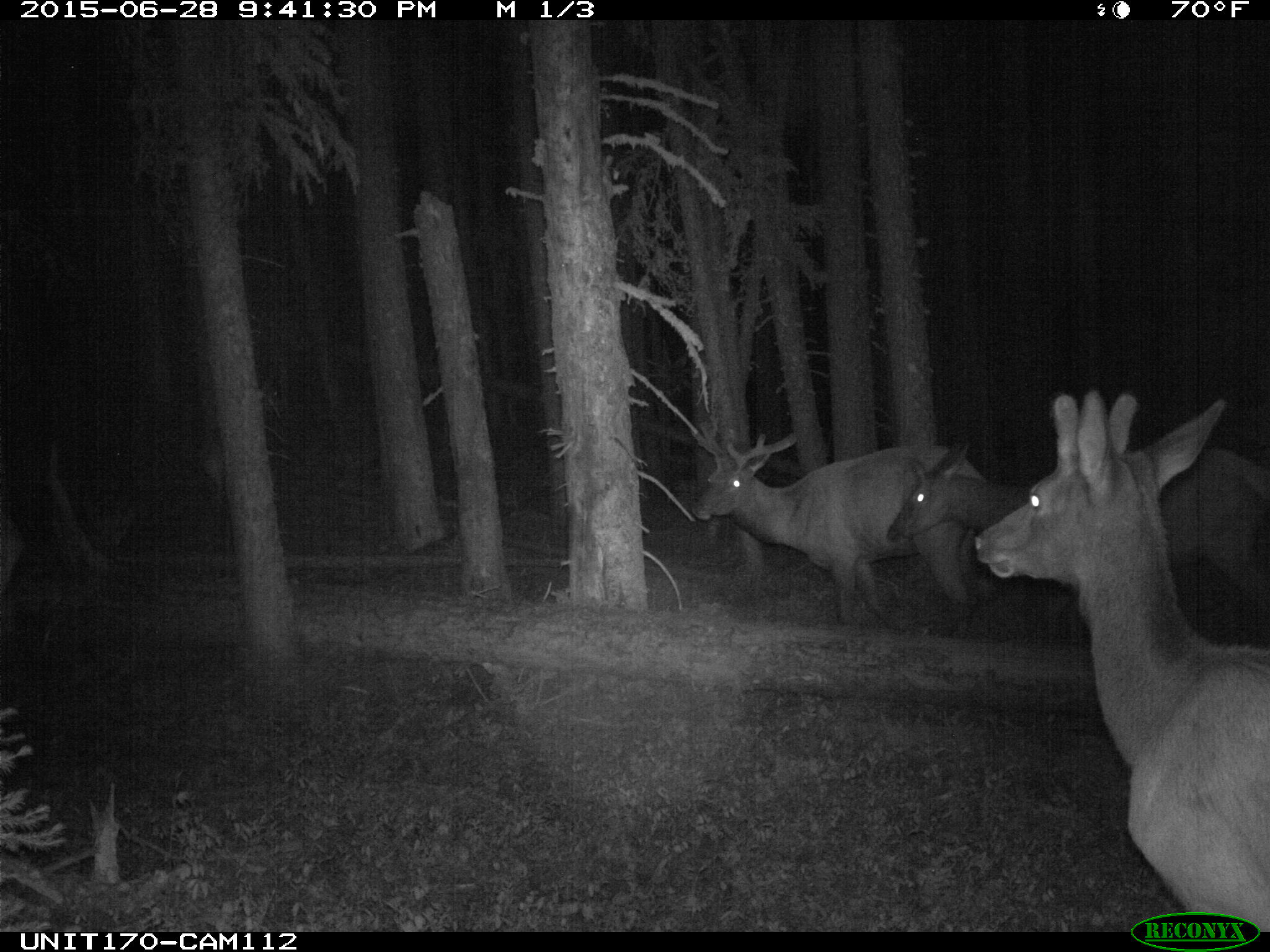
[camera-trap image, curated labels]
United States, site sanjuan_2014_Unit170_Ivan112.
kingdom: Animalia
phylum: Chordata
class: Mammalia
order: Artiodactyla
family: Cervidae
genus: Cervus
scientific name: Cervus elaphus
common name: red deer